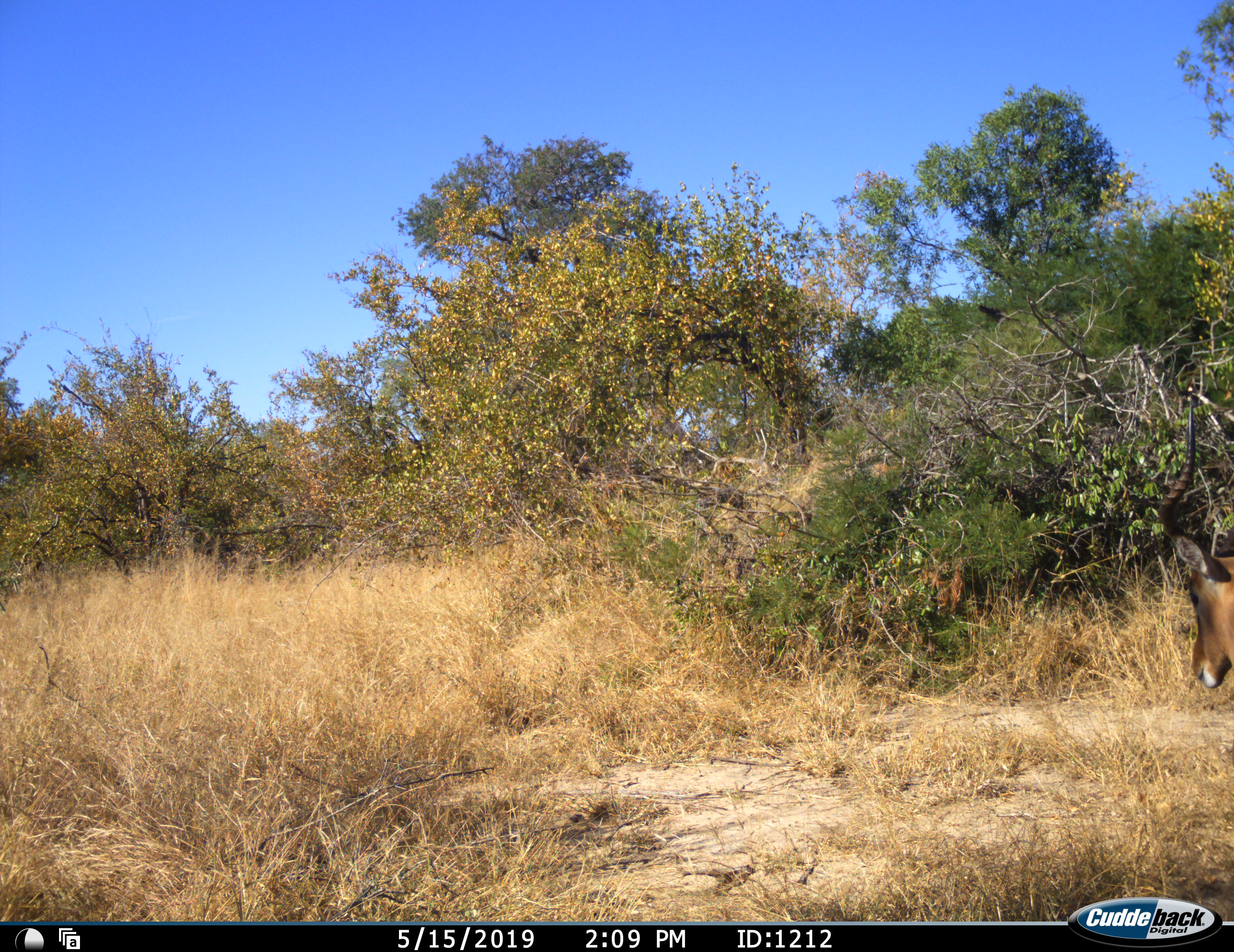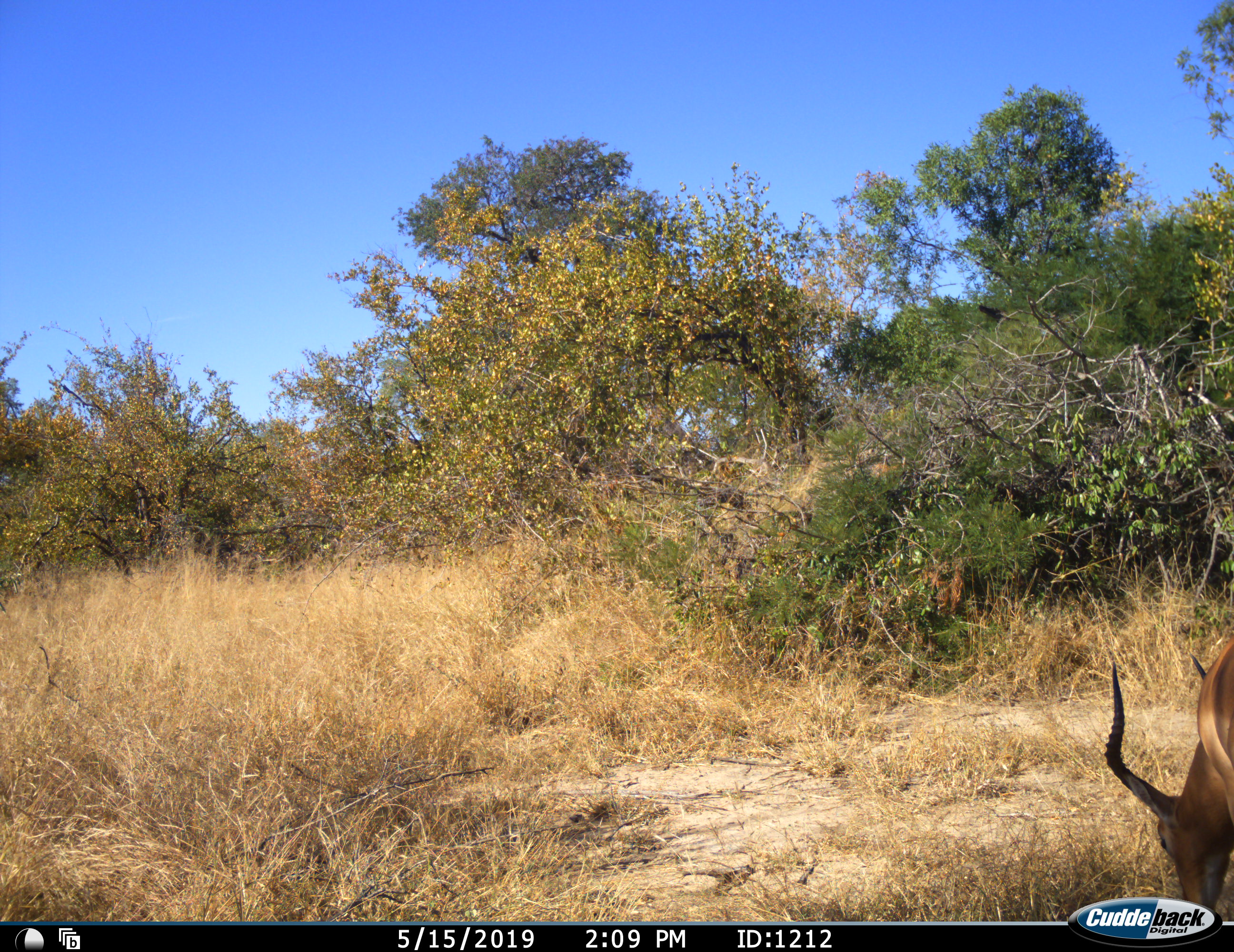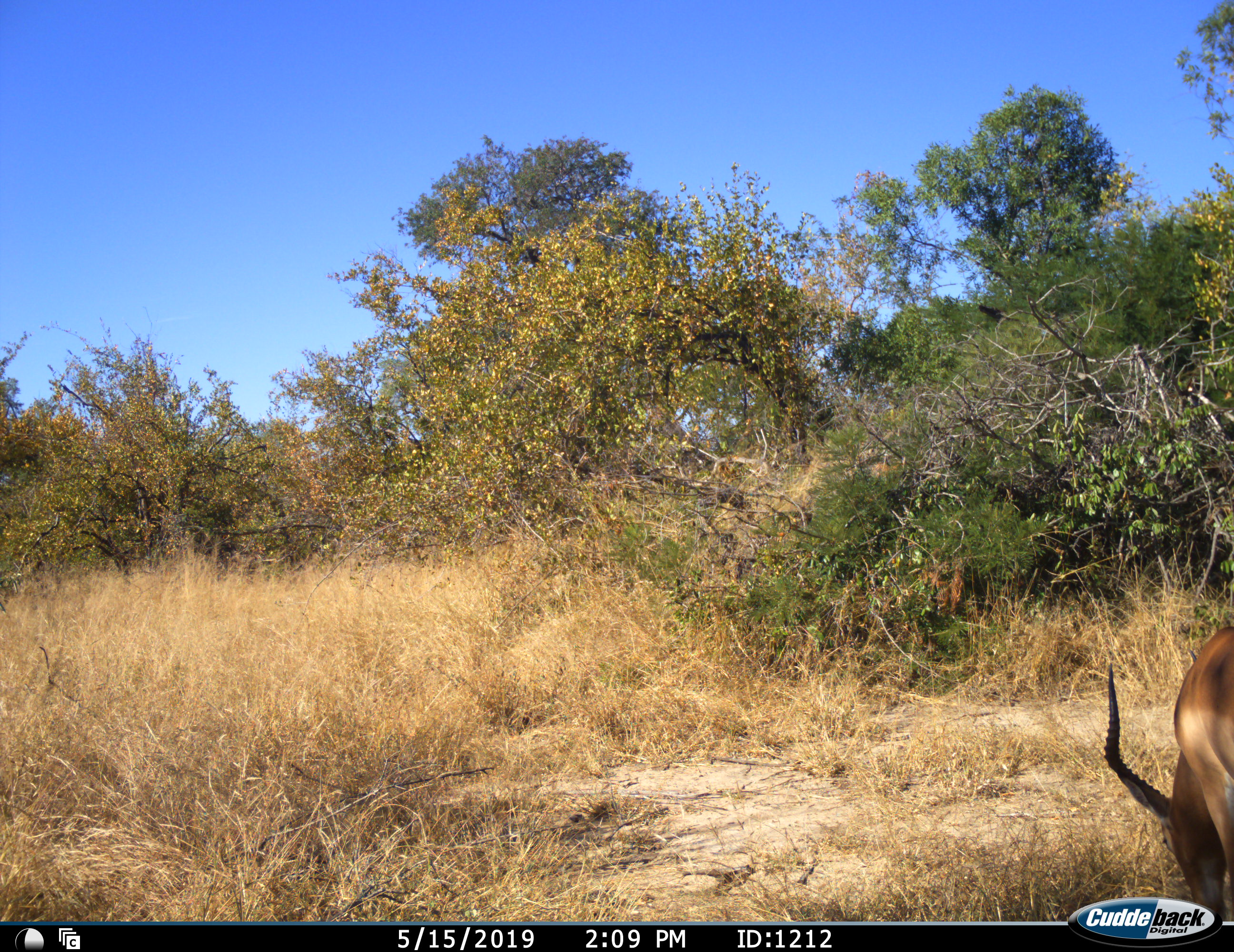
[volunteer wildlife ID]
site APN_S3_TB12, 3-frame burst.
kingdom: Animalia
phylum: Chordata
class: Mammalia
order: Artiodactyla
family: Bovidae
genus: Aepyceros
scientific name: Aepyceros melampus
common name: impala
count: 1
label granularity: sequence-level